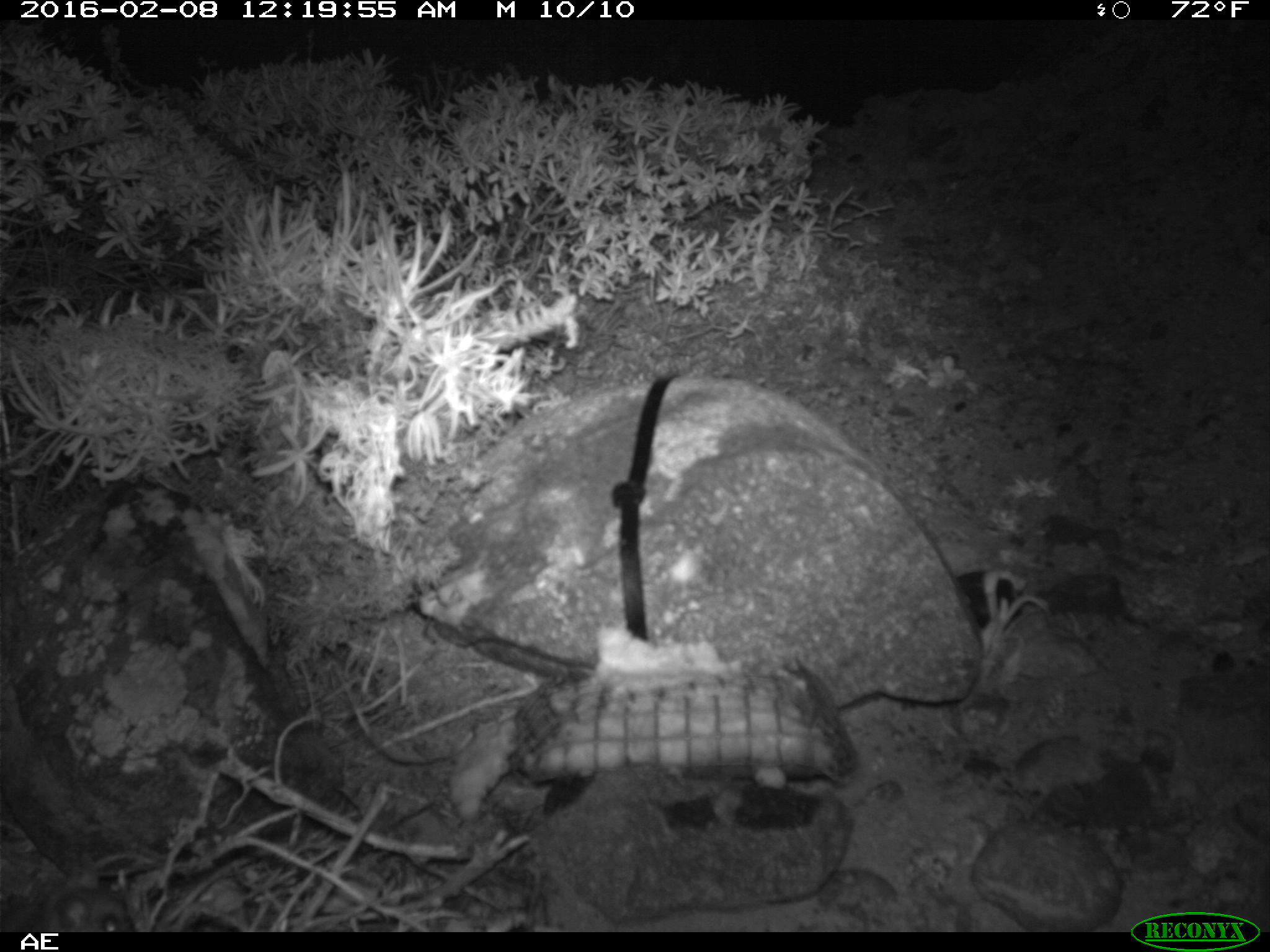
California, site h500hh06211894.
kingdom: Animalia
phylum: Chordata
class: Mammalia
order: Rodentia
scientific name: Rodentia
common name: rodent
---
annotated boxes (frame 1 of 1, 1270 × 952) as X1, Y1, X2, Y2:
rodent: 33, 850, 140, 932